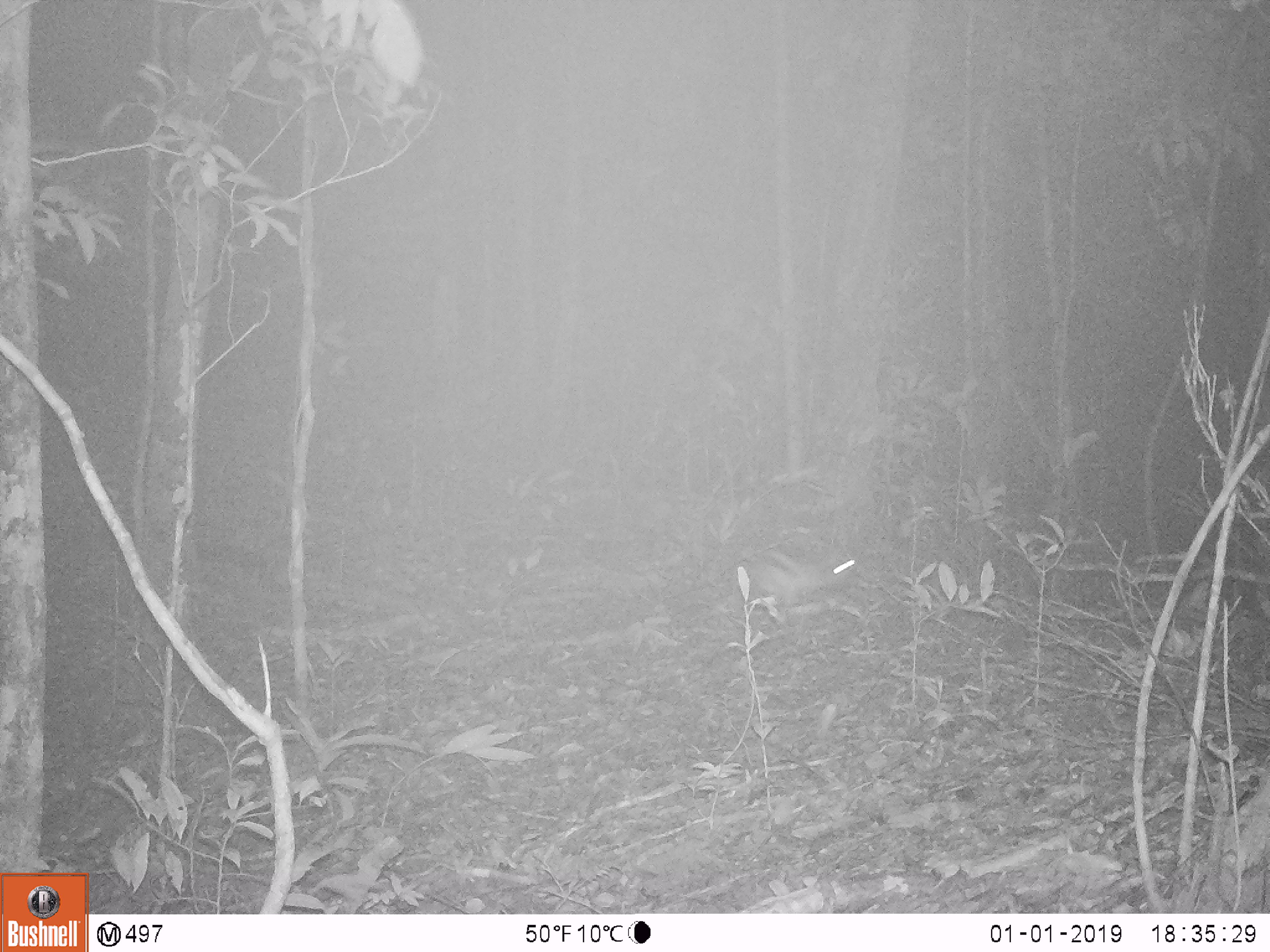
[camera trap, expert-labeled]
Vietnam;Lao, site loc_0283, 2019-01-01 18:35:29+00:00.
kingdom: Animalia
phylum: Chordata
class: Mammalia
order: Lagomorpha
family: Leporidae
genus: Nesolagus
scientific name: Nesolagus timminsi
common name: annamite striped rabbit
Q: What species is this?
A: Annamite striped rabbit (Nesolagus timminsi).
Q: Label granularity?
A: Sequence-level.